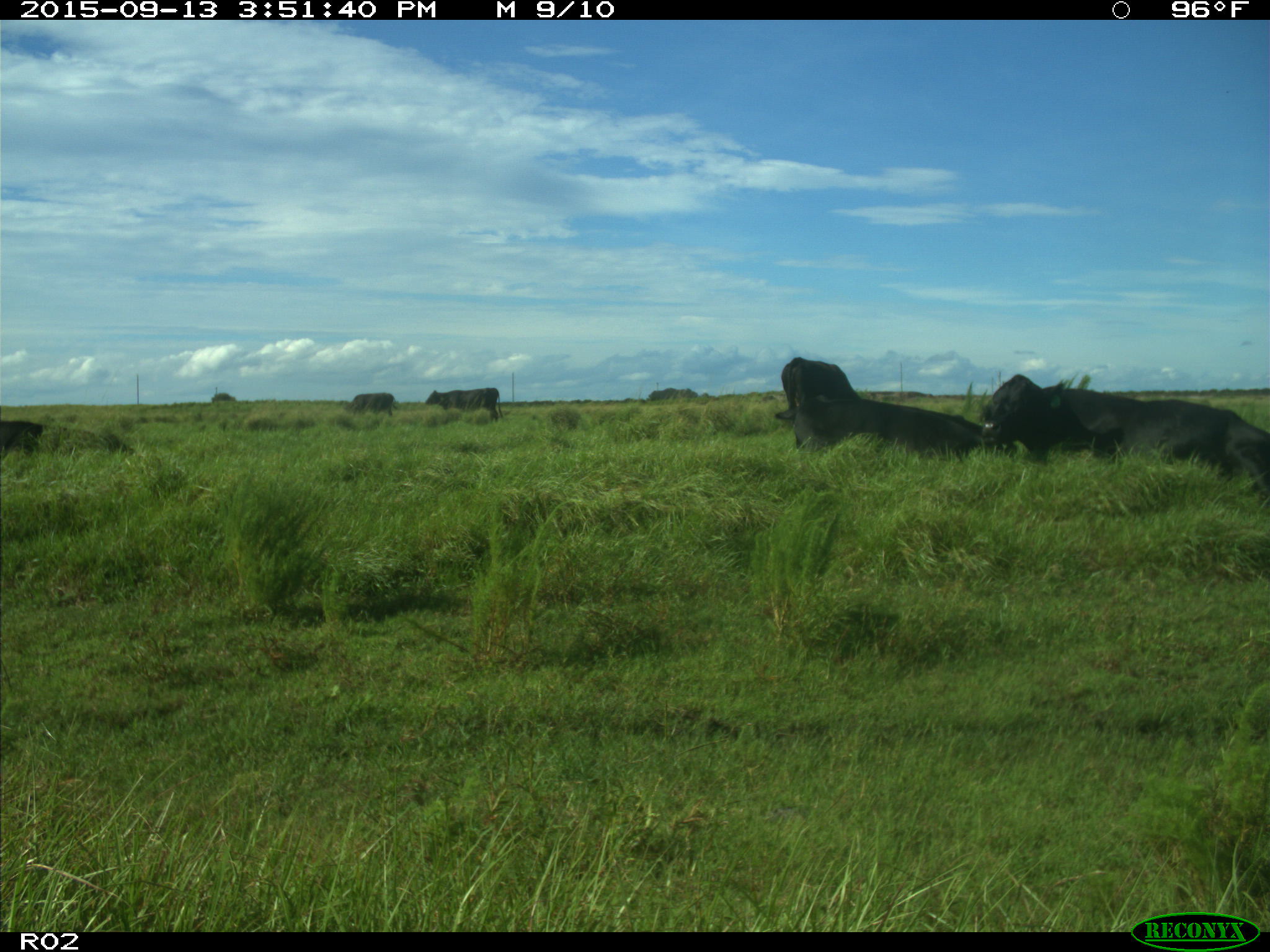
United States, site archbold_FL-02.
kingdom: Animalia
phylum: Chordata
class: Mammalia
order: Artiodactyla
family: Bovidae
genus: Bos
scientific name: Bos taurus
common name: domestic cow